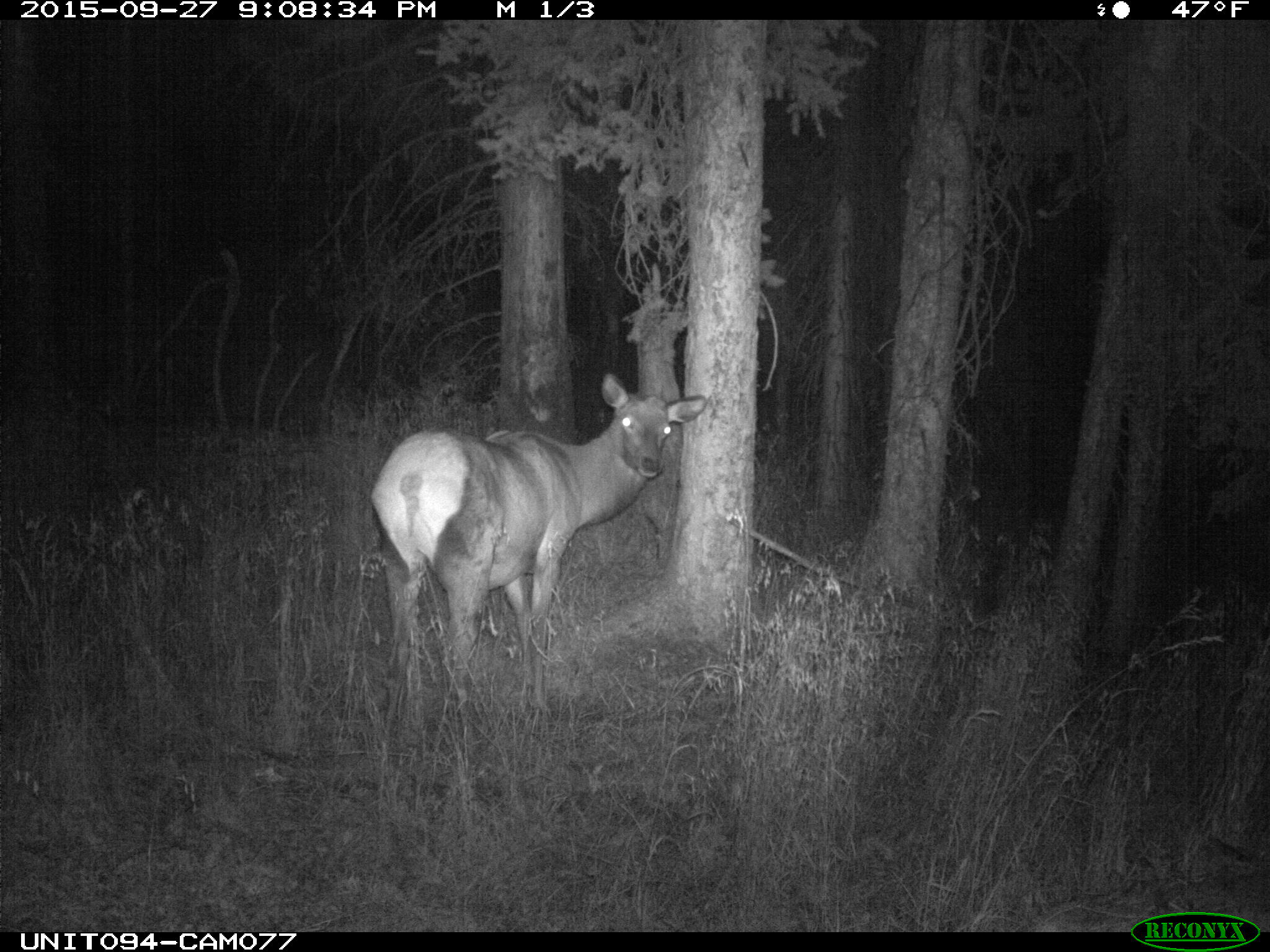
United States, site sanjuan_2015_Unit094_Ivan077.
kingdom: Animalia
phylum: Chordata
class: Mammalia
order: Artiodactyla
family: Cervidae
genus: Cervus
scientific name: Cervus elaphus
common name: red deer